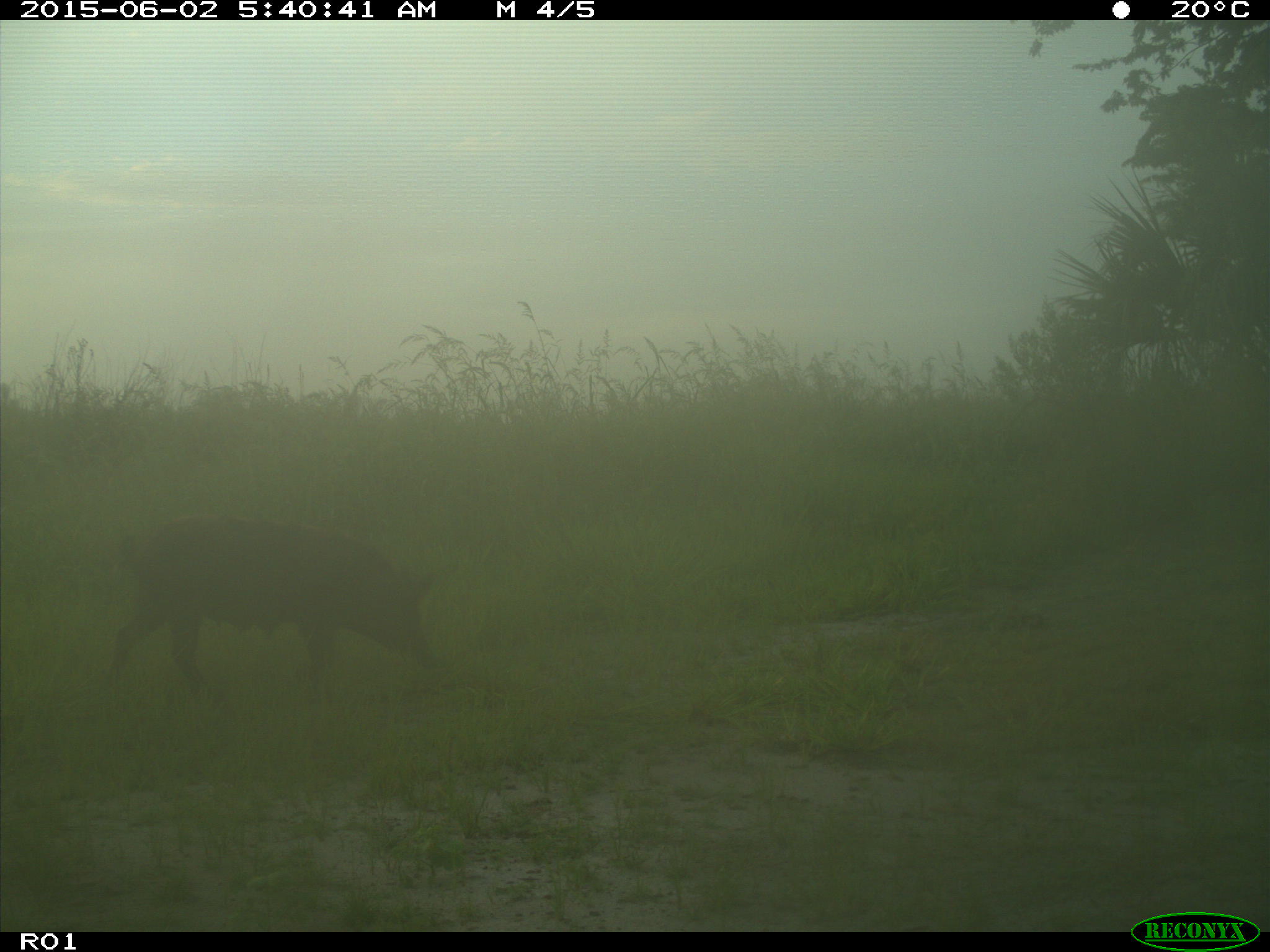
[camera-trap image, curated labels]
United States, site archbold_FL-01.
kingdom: Animalia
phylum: Chordata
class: Mammalia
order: Artiodactyla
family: Suidae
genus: Sus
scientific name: Sus scrofa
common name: wild boar